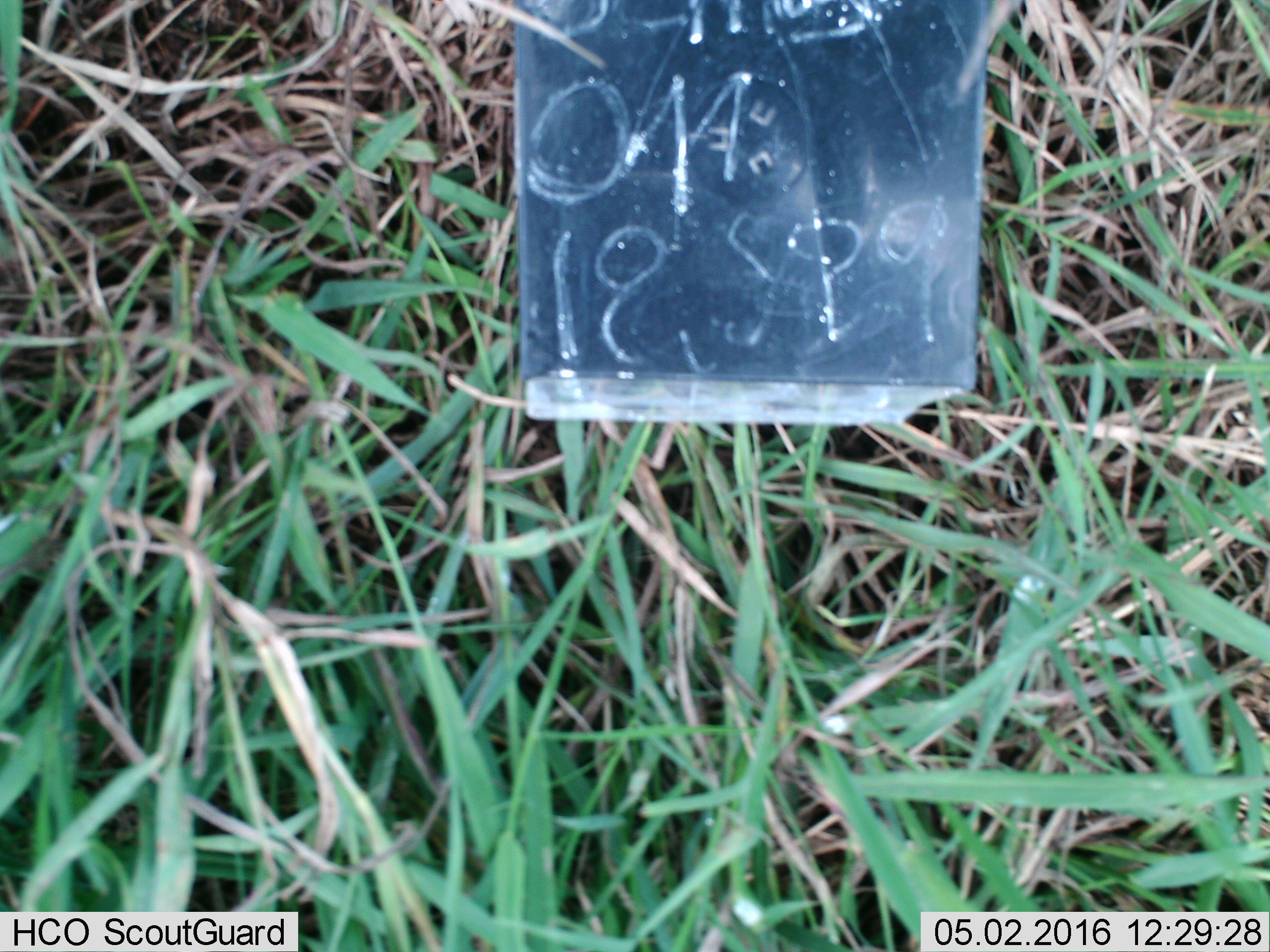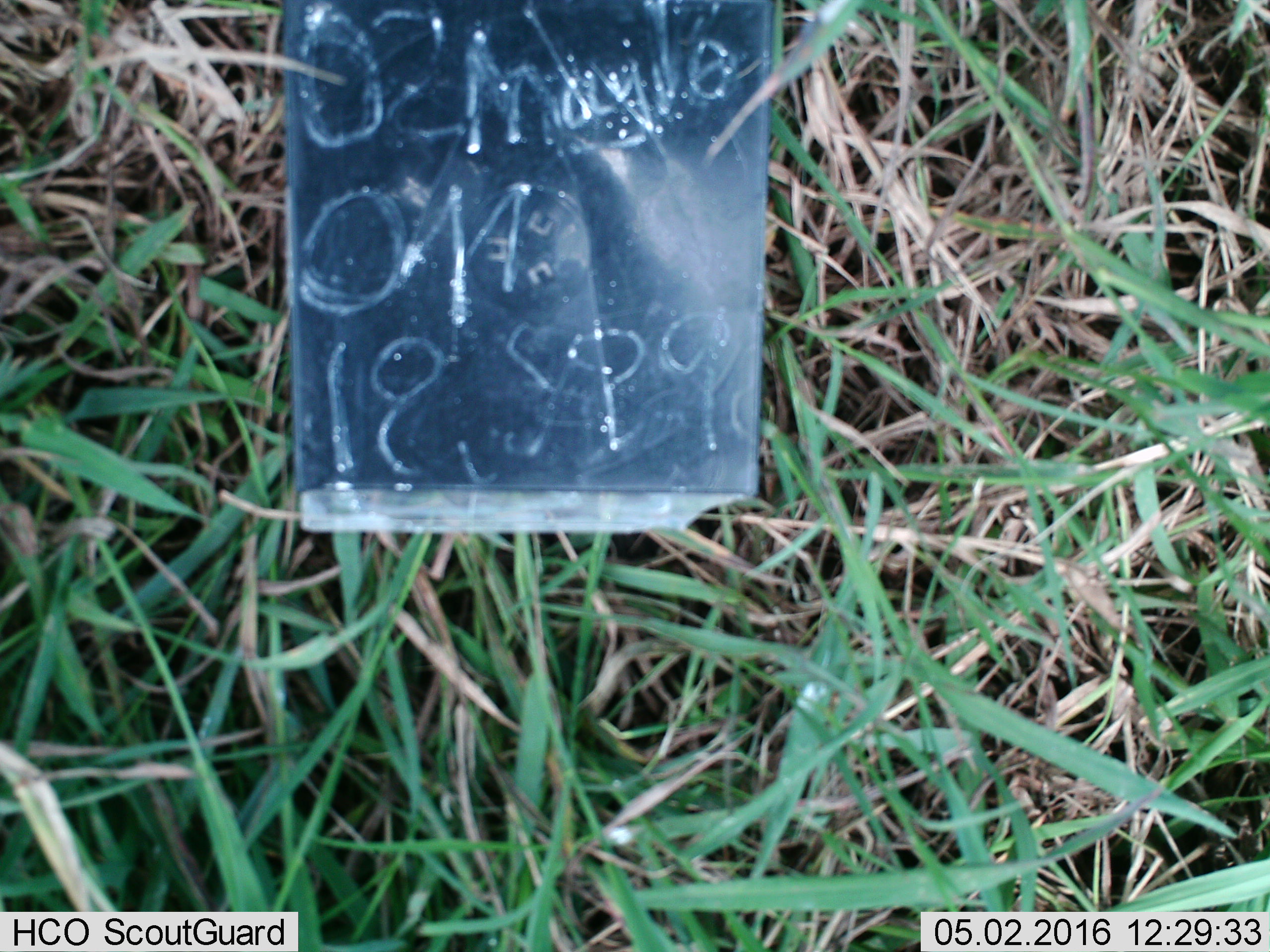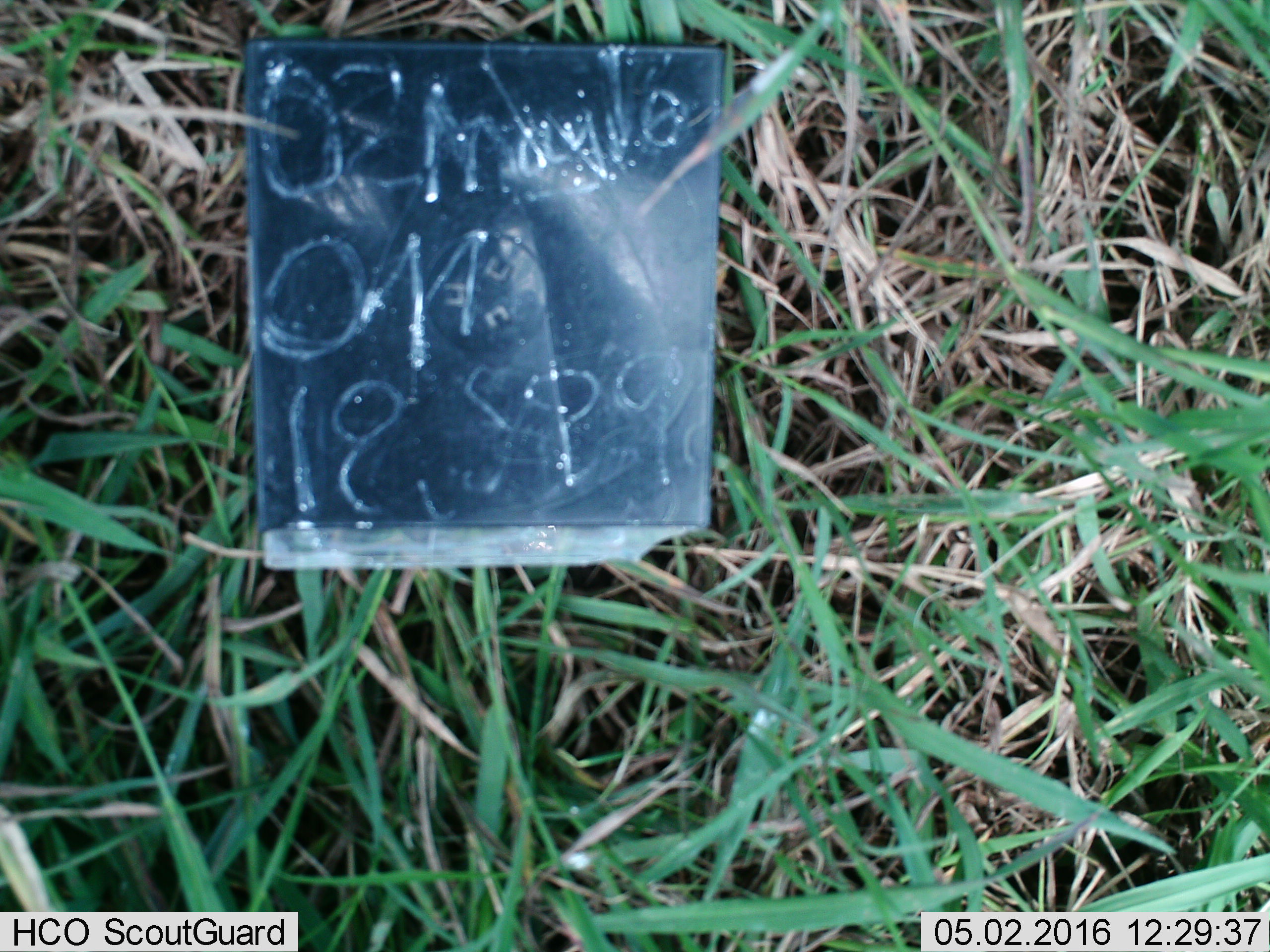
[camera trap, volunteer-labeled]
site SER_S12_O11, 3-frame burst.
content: unidentified animal